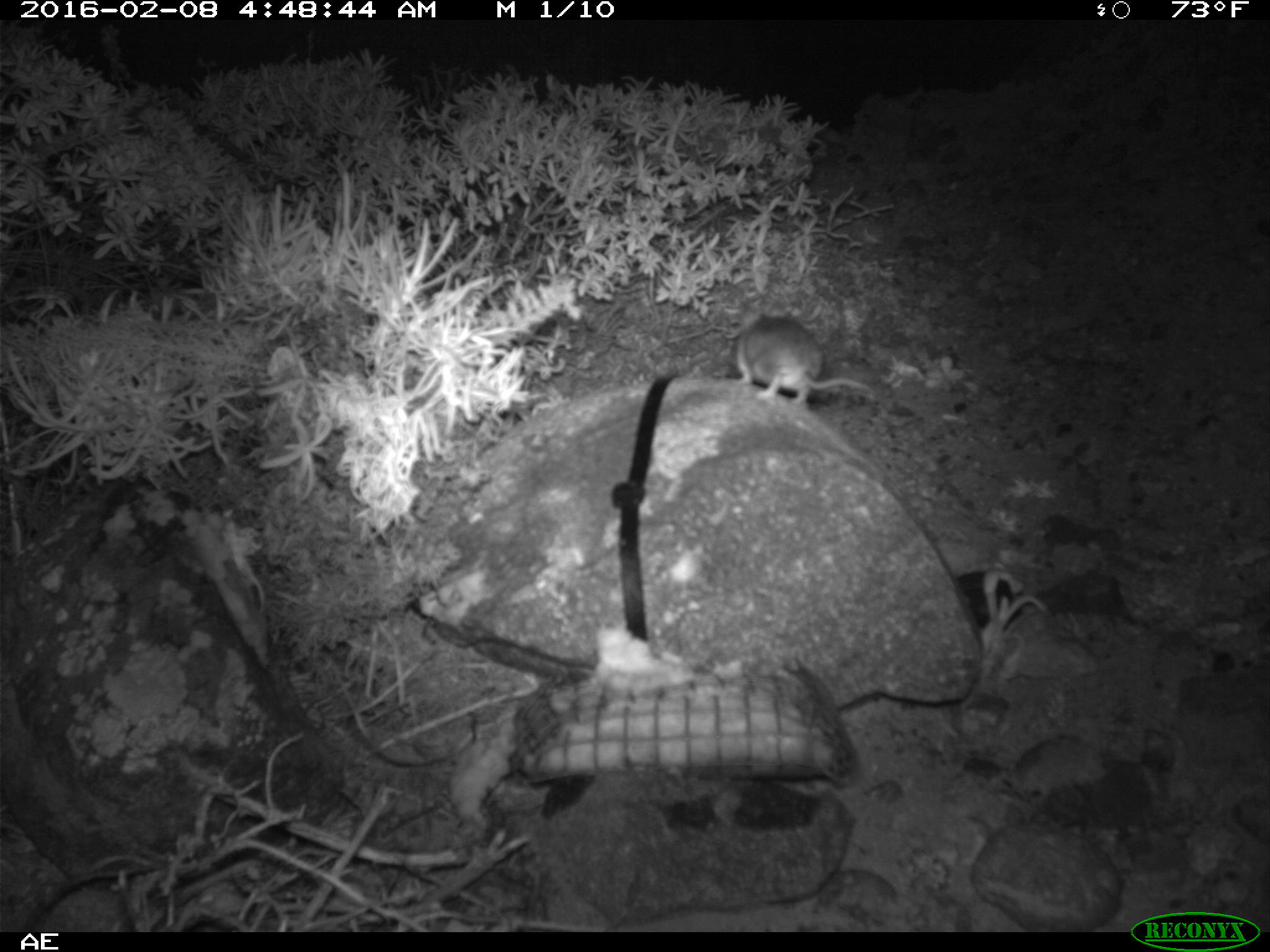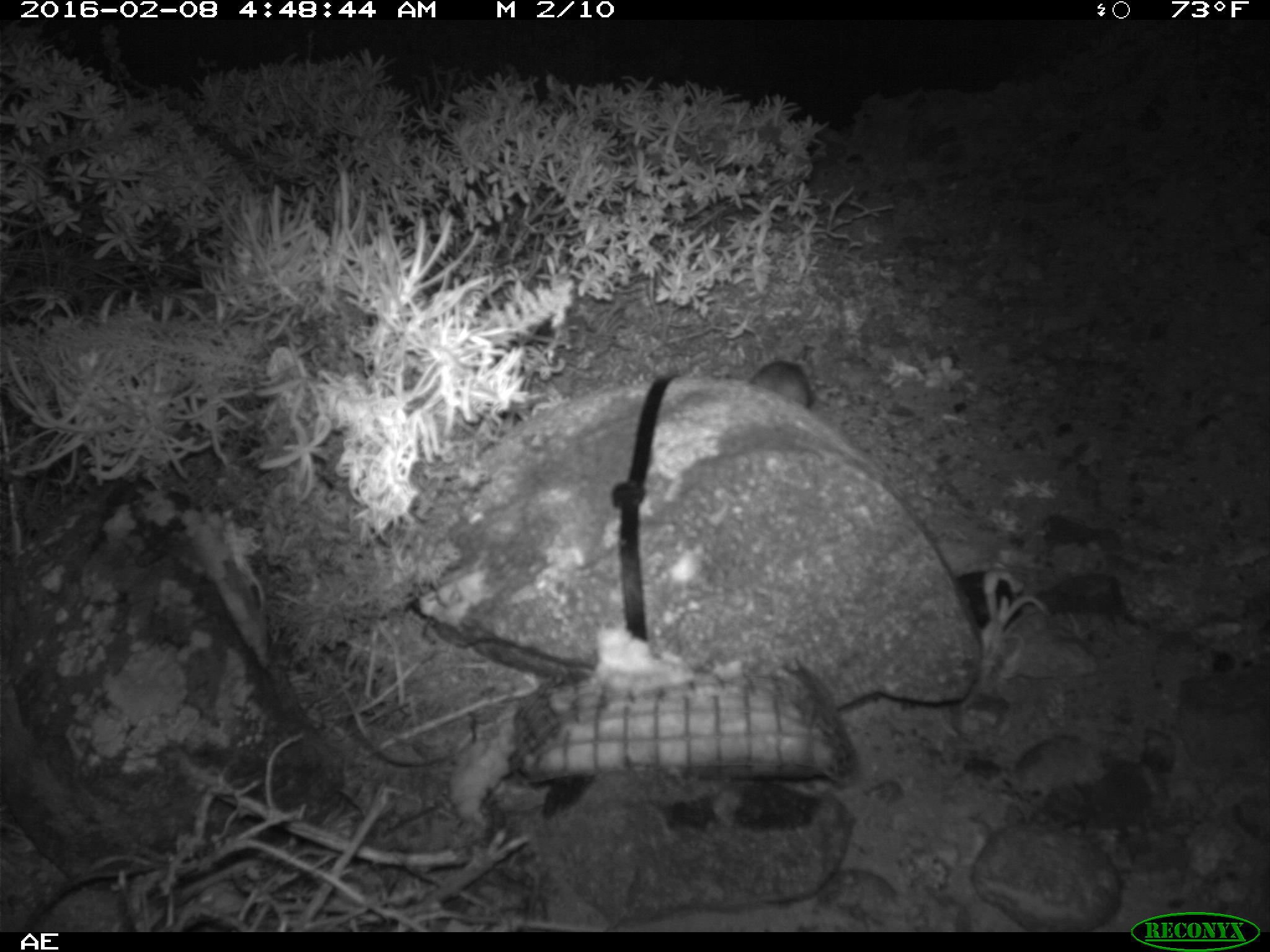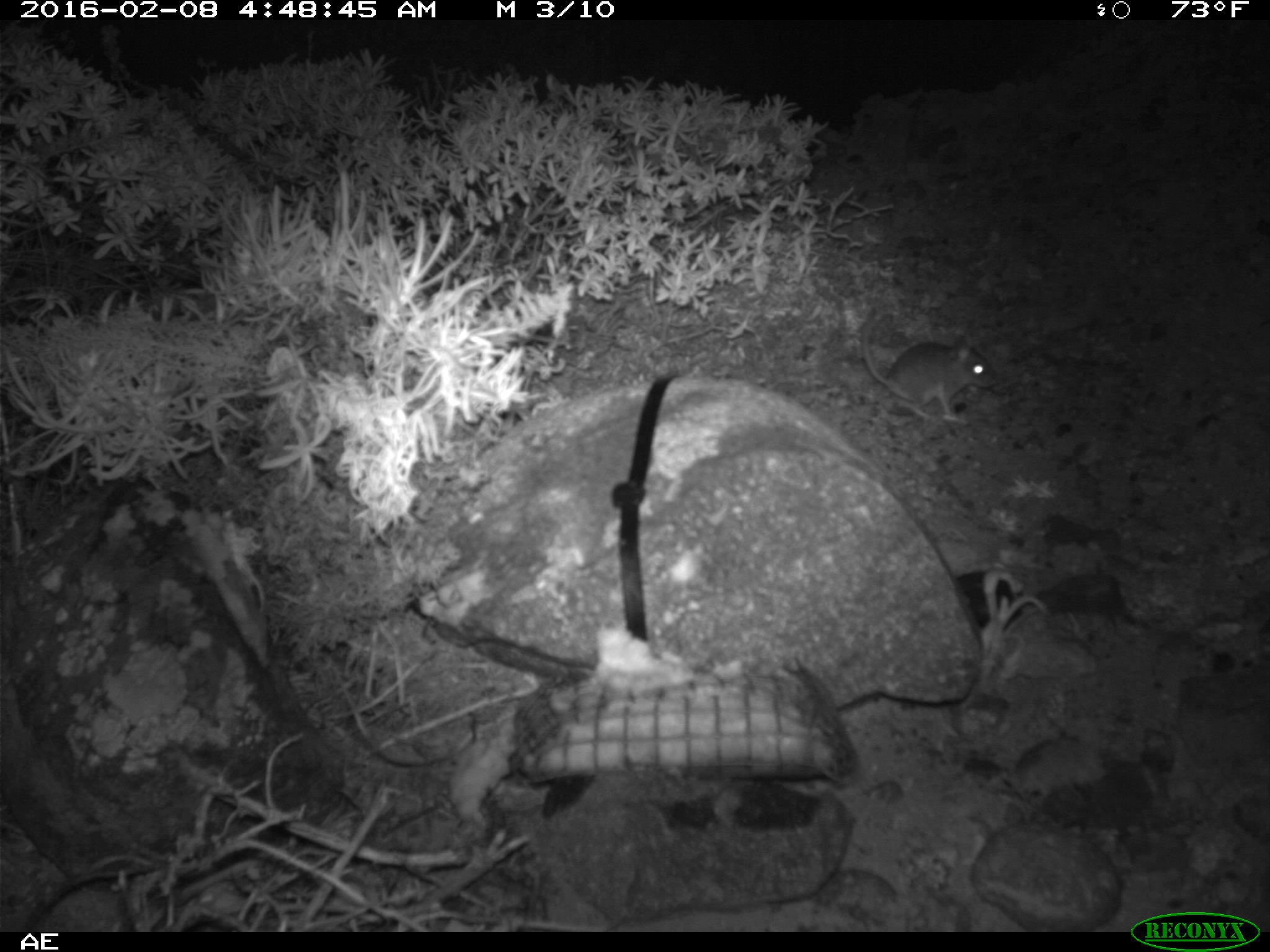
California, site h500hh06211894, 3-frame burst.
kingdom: Animalia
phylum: Chordata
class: Mammalia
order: Rodentia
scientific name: Rodentia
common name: rodent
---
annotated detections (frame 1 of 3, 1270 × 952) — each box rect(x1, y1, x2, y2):
rodent: rect(730, 307, 870, 402)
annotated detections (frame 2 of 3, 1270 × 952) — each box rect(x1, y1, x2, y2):
rodent: rect(749, 342, 817, 412)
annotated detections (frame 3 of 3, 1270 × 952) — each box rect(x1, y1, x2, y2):
rodent: rect(860, 309, 990, 421)